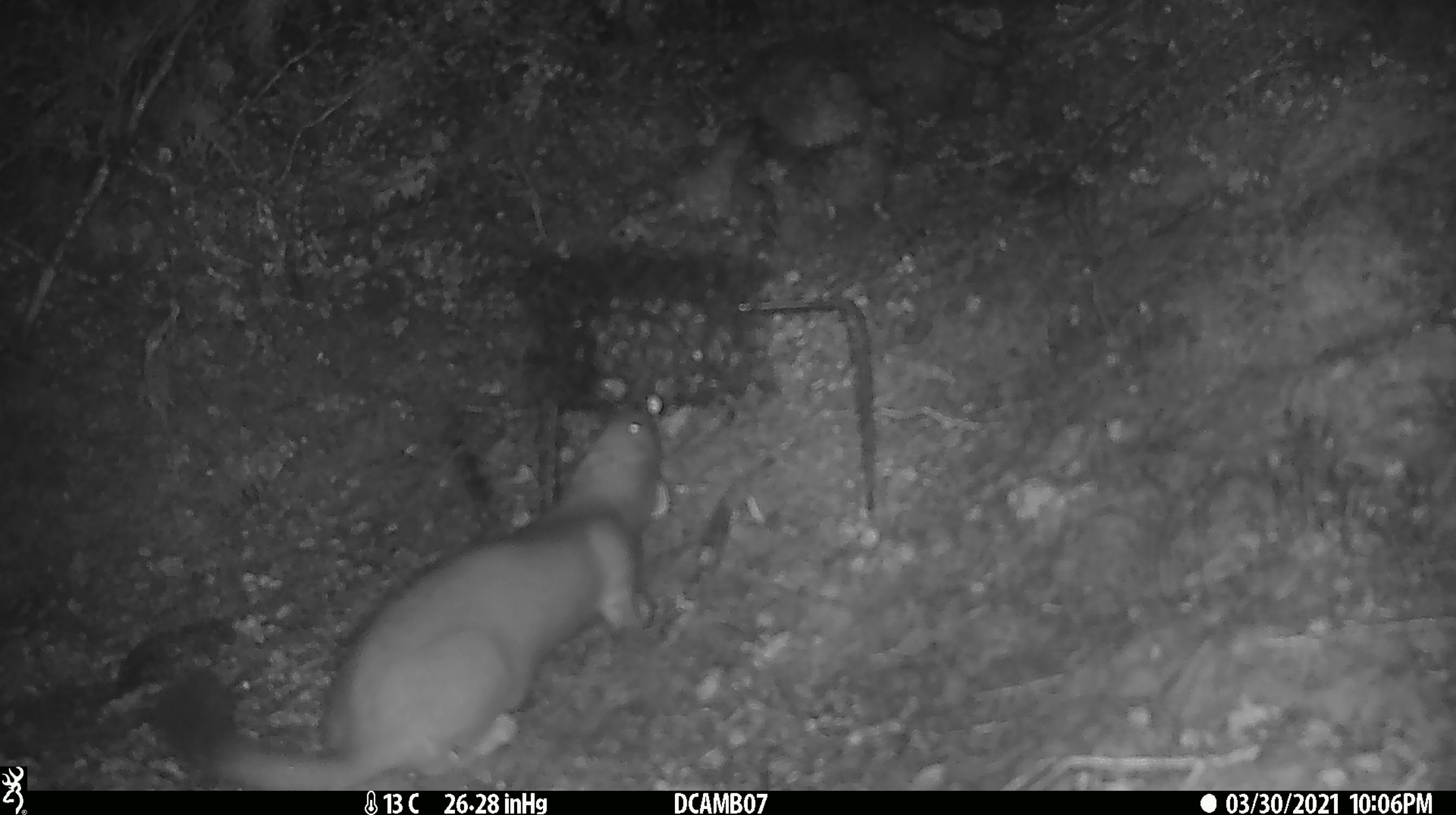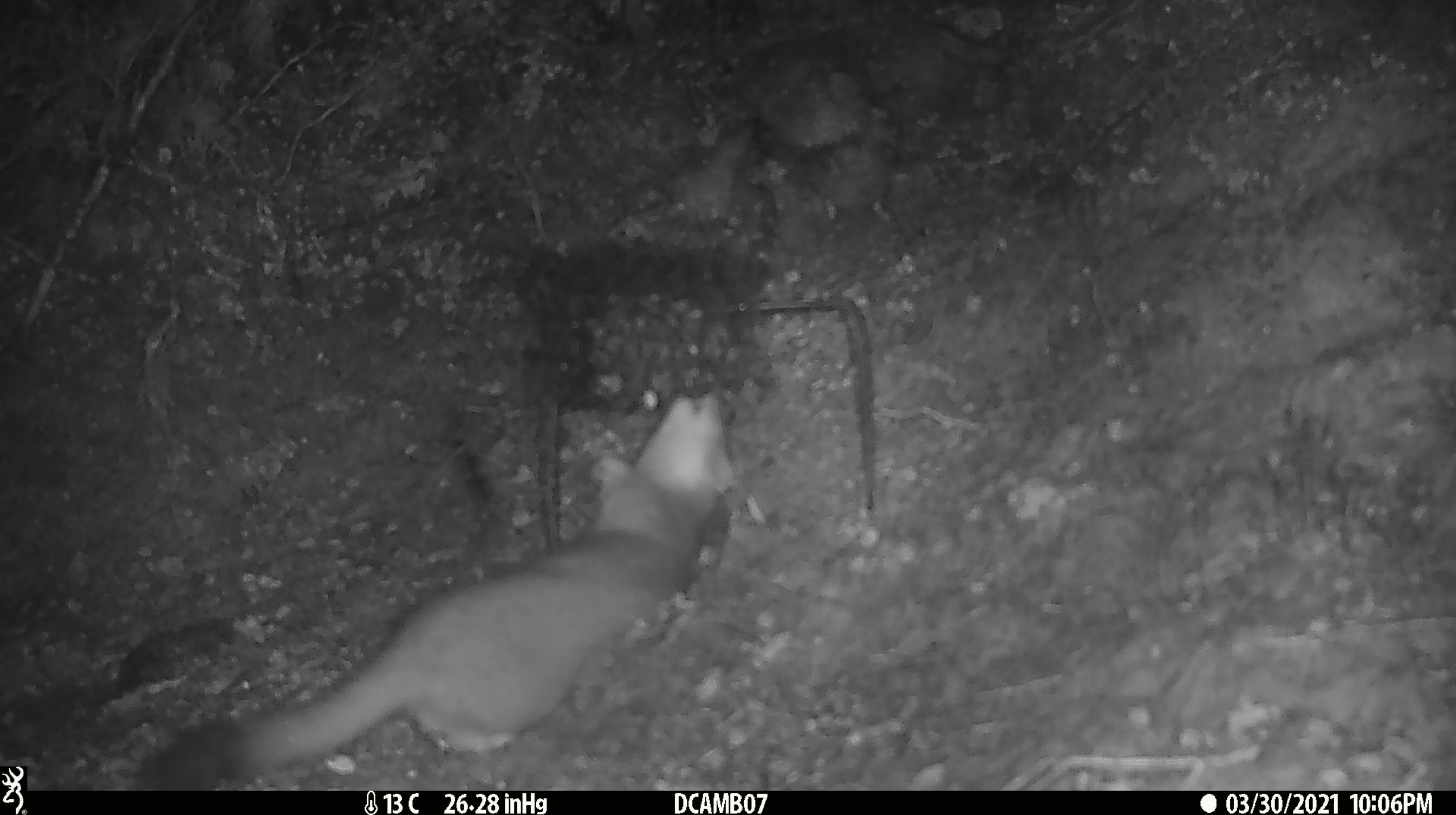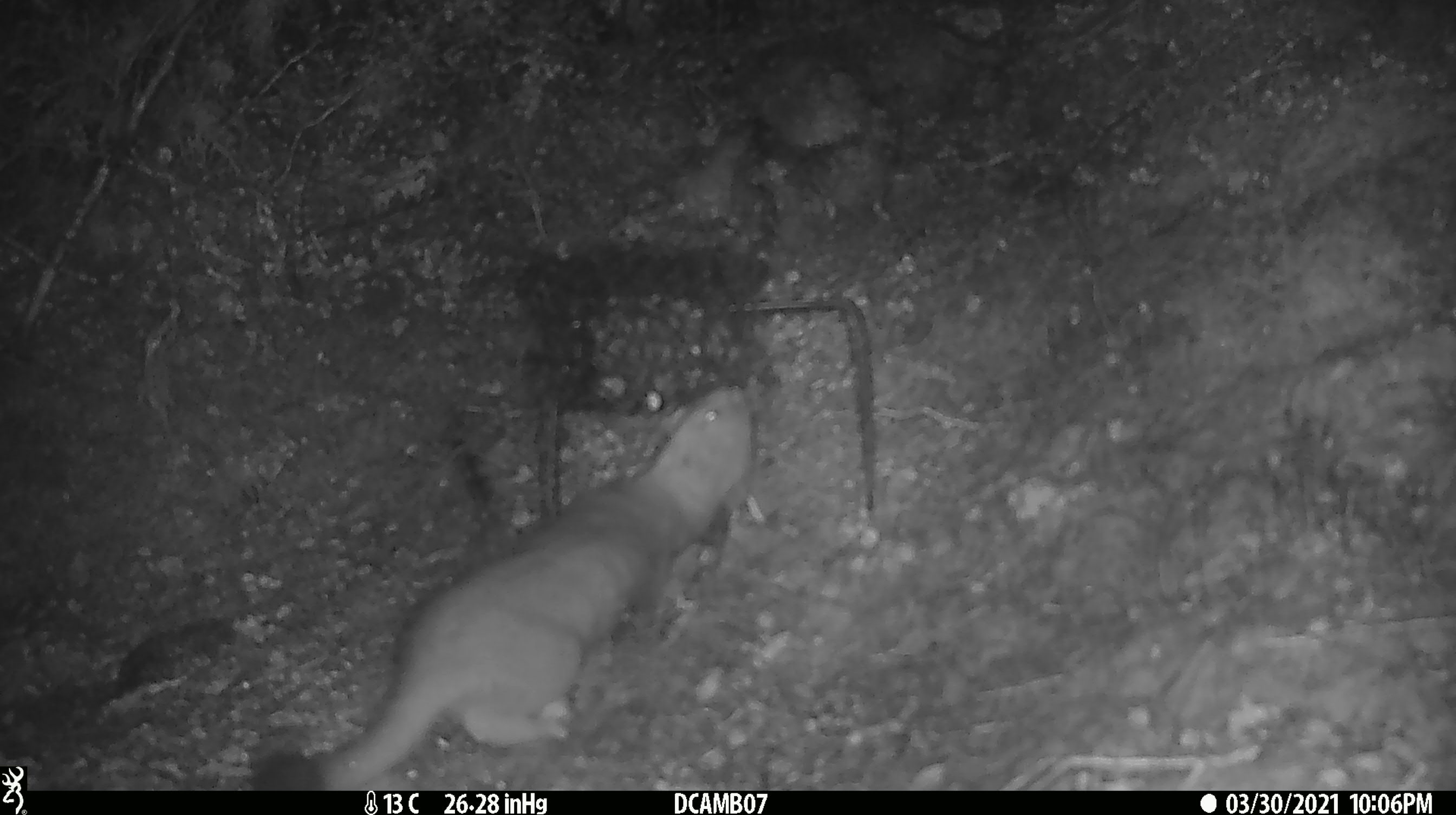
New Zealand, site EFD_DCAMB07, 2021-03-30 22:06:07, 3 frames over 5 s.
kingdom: Animalia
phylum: Chordata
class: Mammalia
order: Carnivora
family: Mustelidae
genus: Mustela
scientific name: Mustela erminea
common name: stoat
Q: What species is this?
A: Stoat (Mustela erminea).